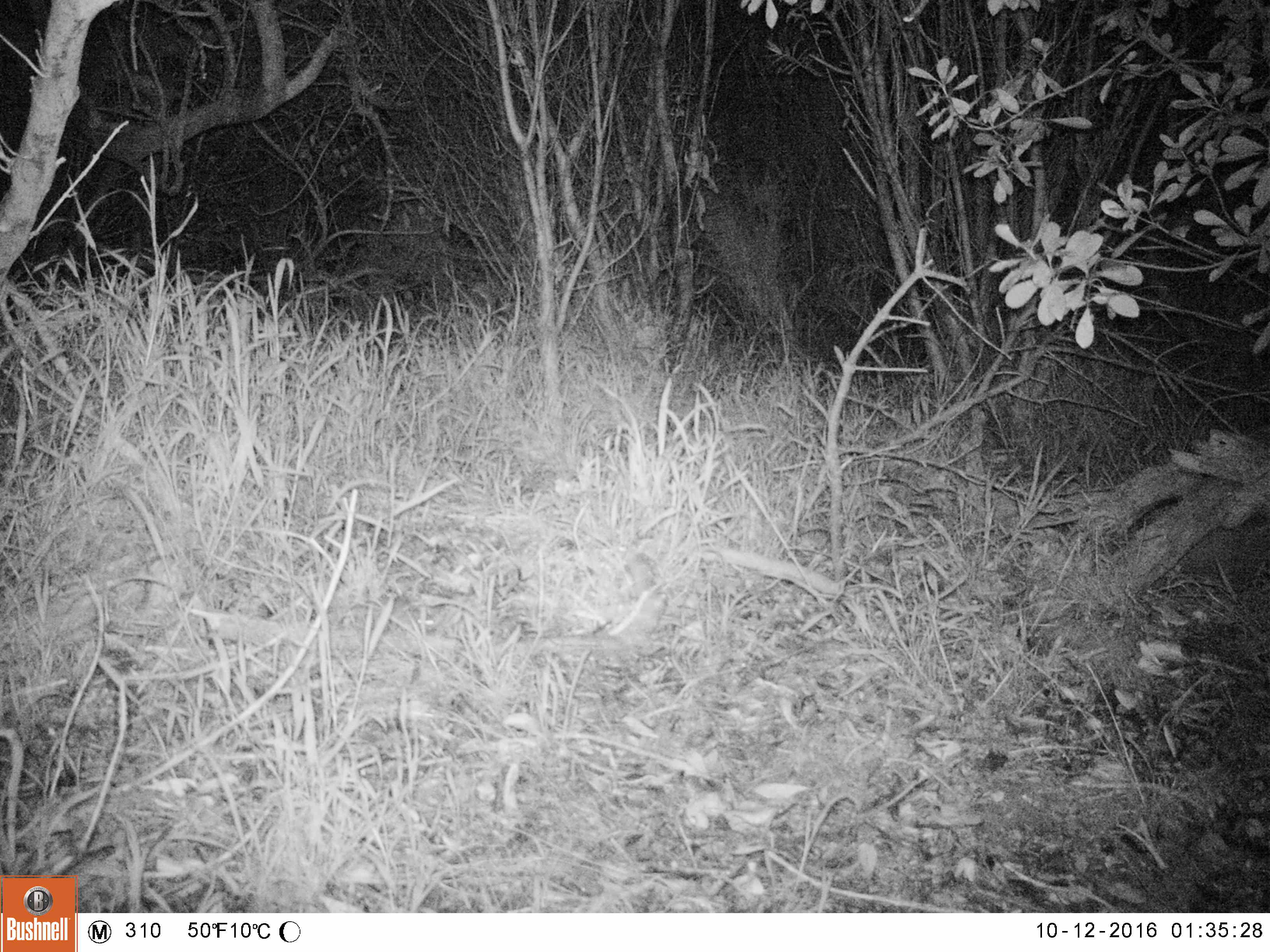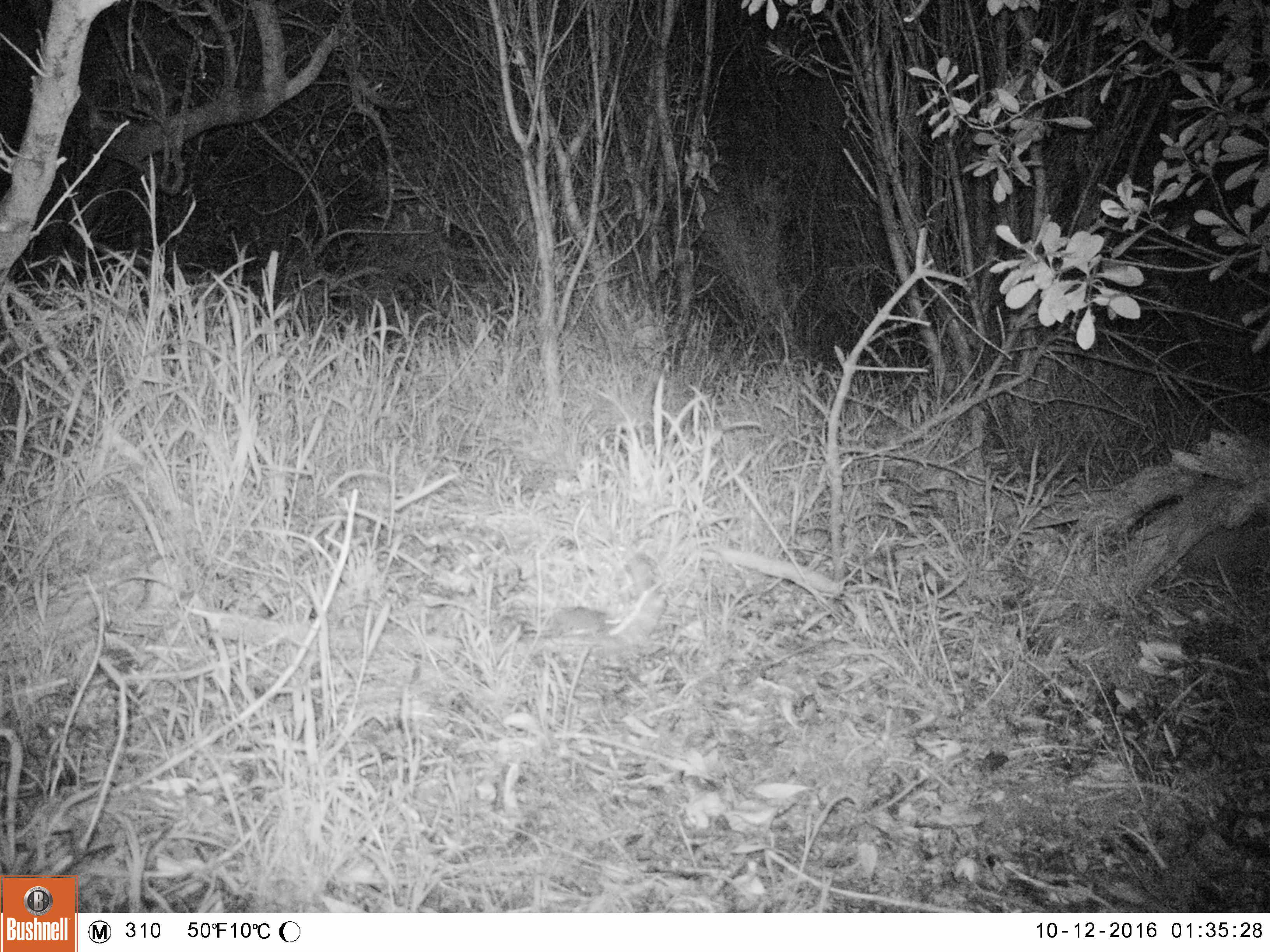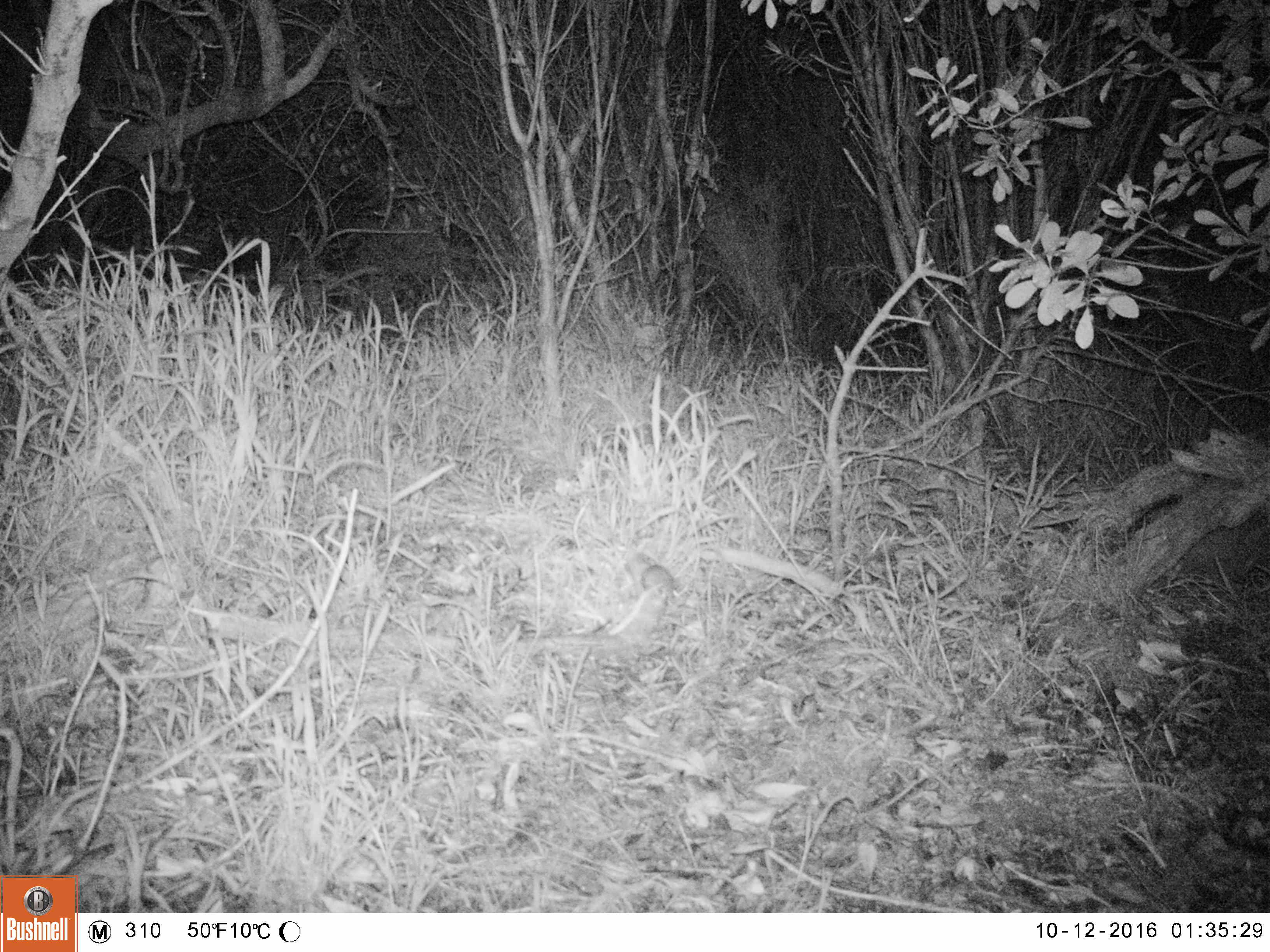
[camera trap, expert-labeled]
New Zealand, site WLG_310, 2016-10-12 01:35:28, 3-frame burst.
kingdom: Animalia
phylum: Chordata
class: Mammalia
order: Rodentia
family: Muridae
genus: Mus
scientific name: Mus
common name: mouse